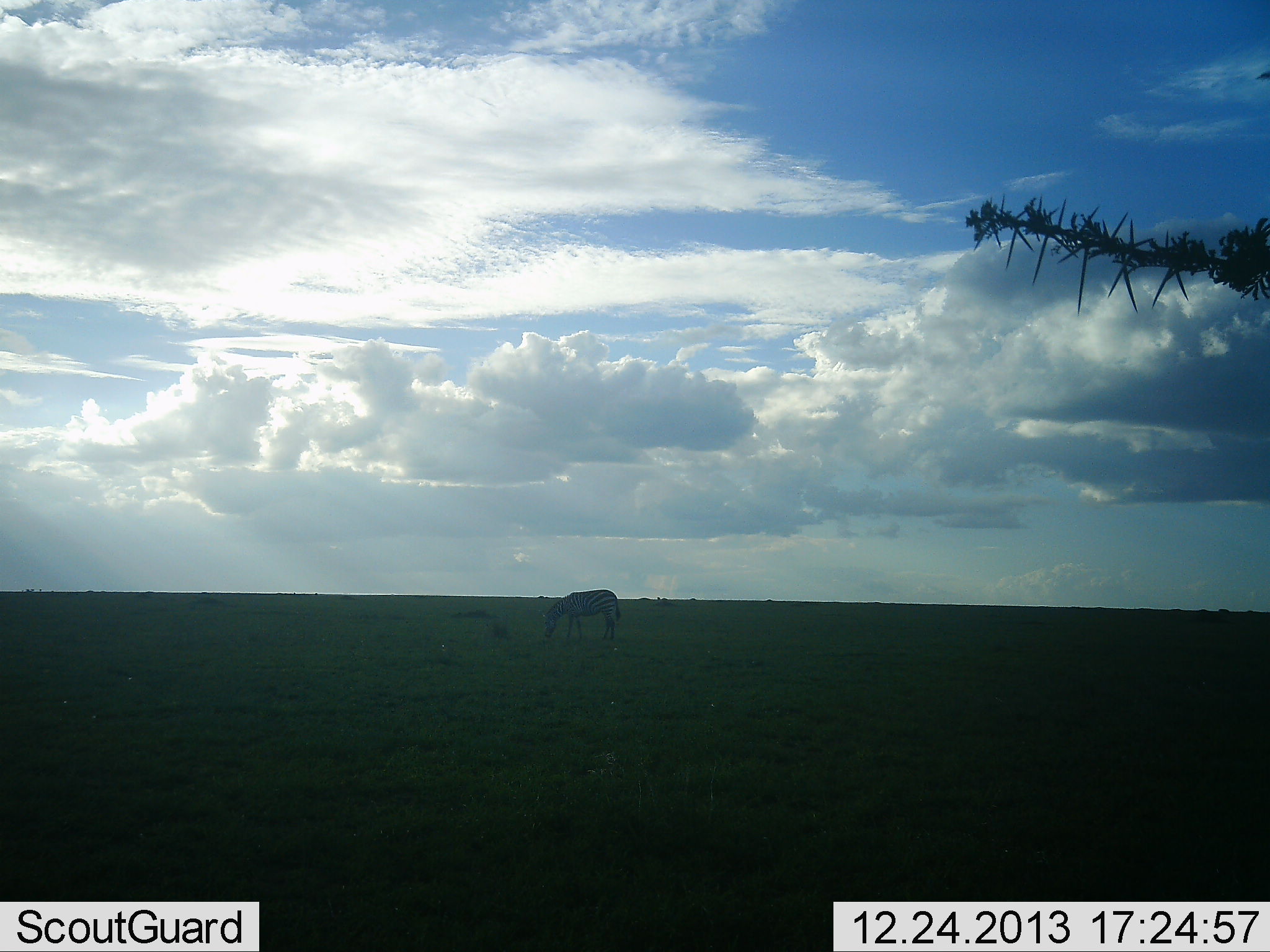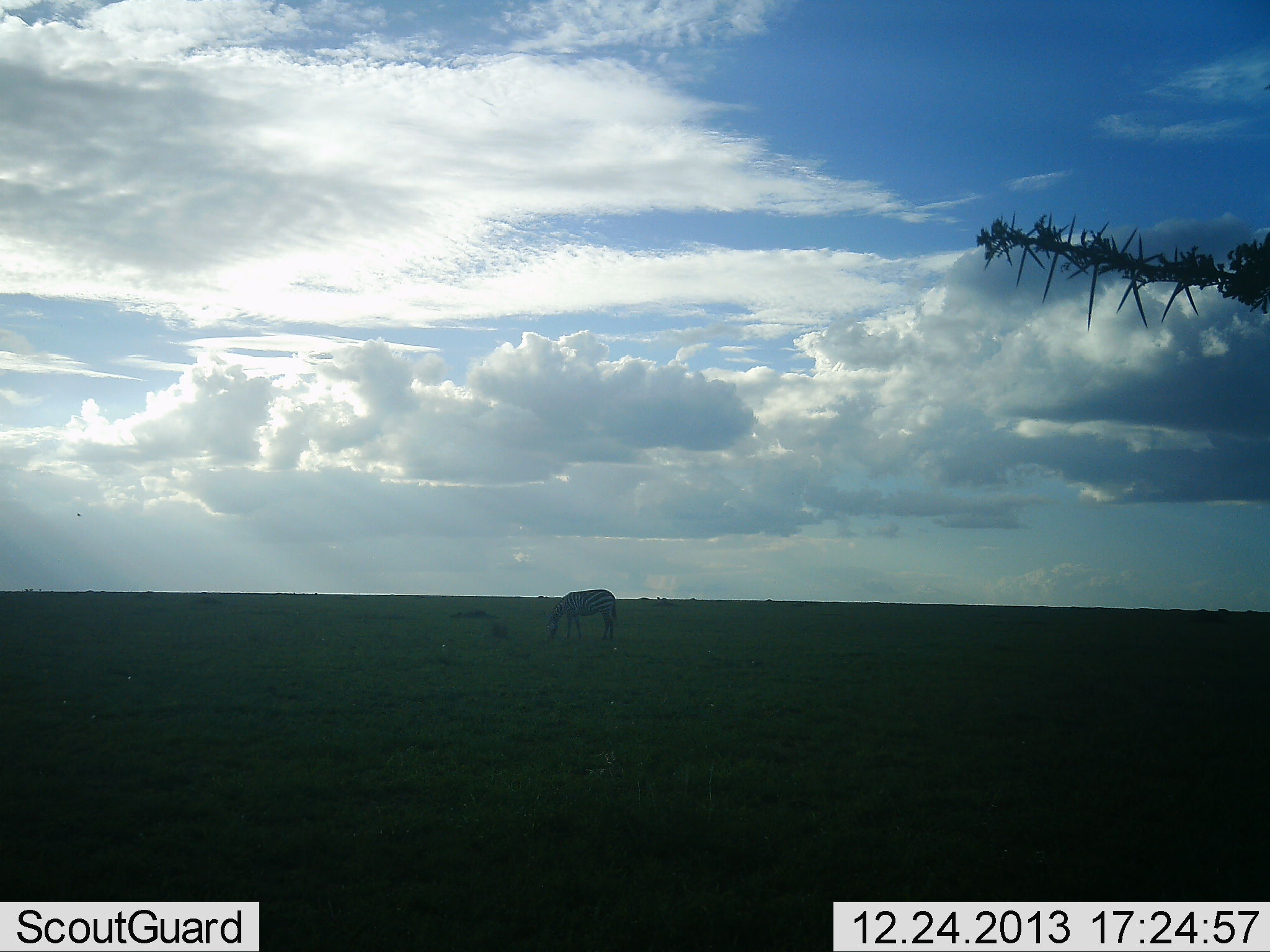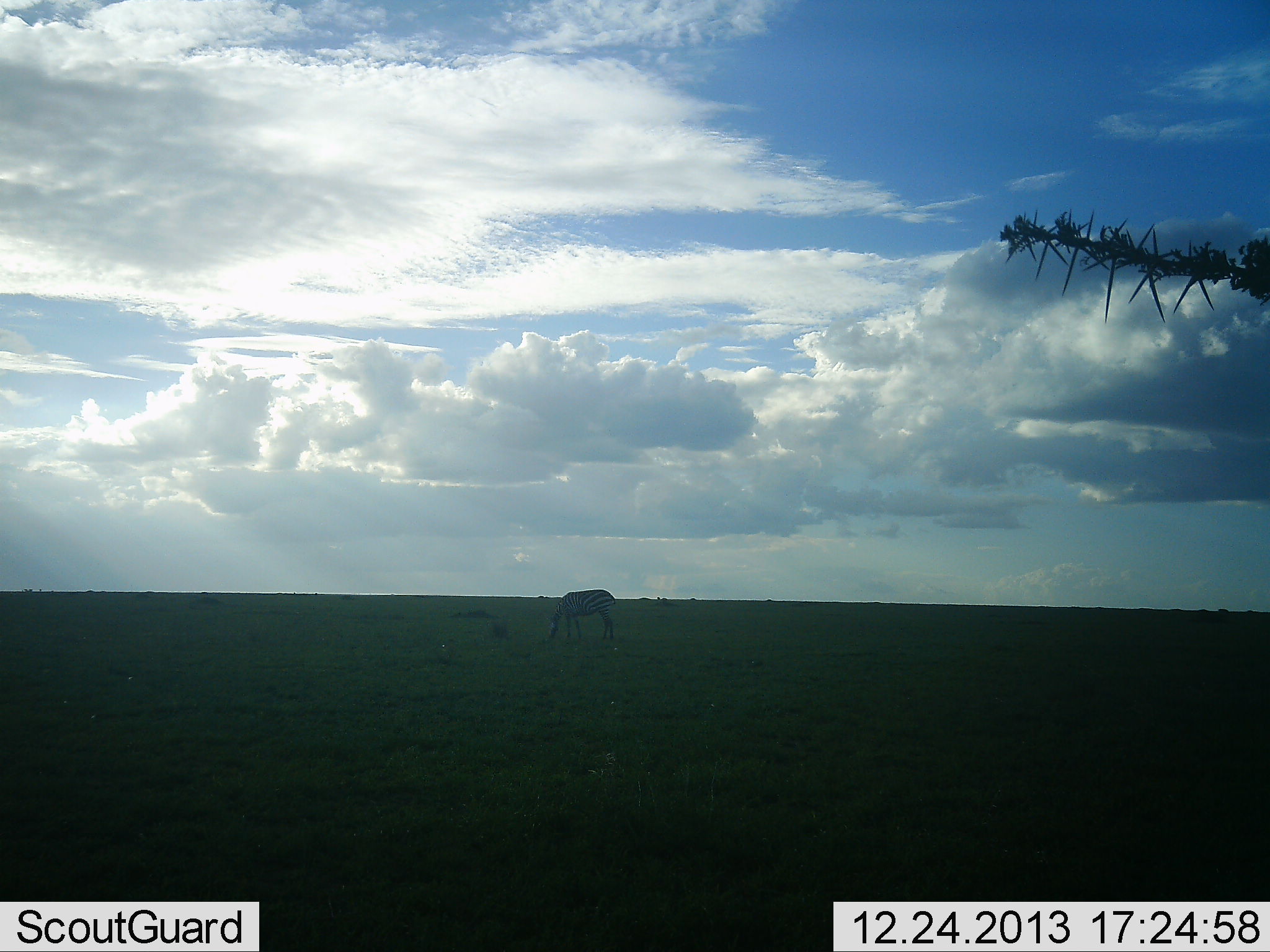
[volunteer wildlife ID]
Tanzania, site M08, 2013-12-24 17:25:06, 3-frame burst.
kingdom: Animalia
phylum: Chordata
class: Mammalia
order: Perissodactyla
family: Equidae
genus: Equus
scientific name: Equus quagga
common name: plains zebra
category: zebra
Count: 1.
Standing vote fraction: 30%.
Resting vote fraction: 0%.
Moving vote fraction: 10%.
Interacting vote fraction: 0%.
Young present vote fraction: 0%.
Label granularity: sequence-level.